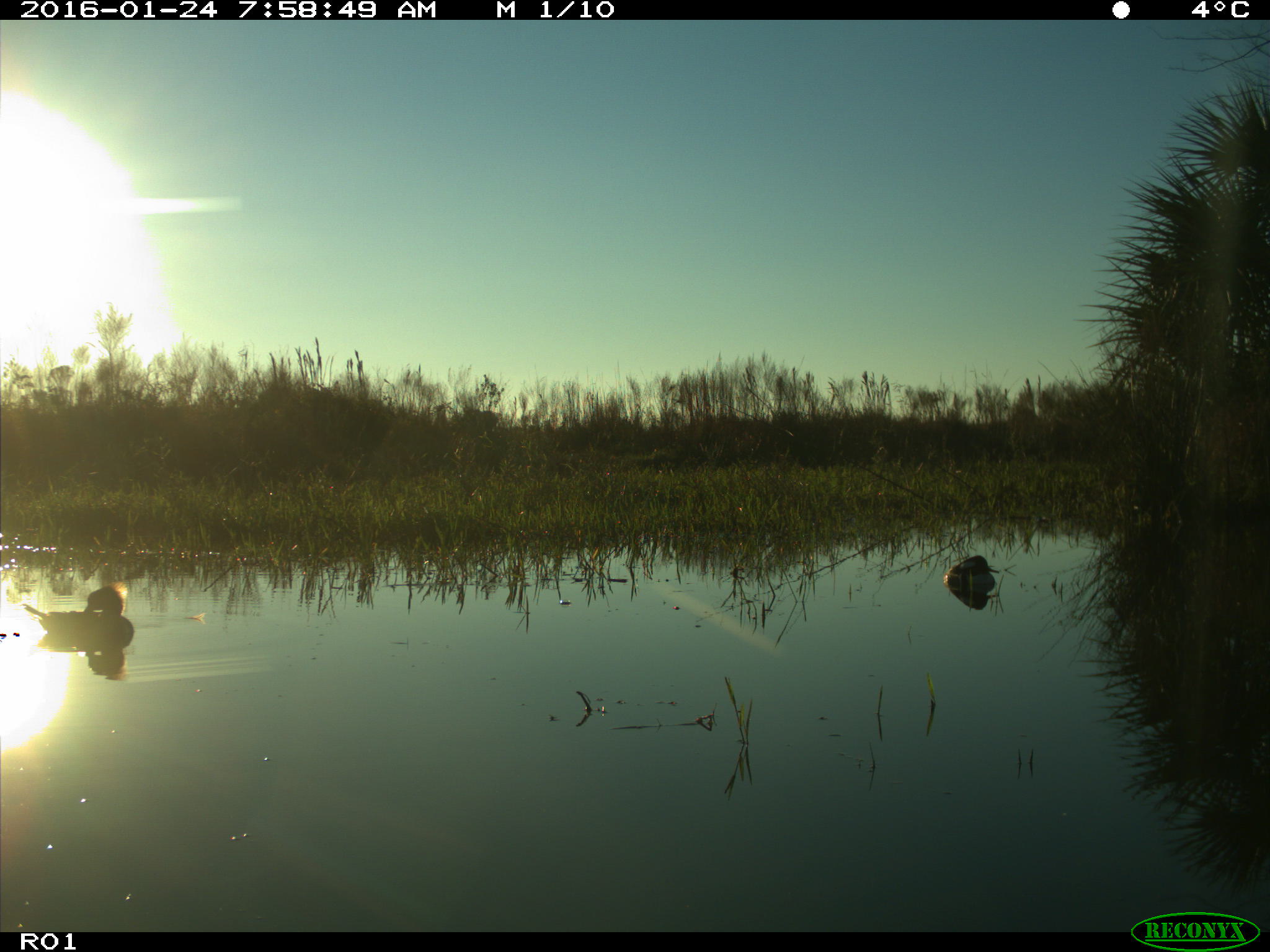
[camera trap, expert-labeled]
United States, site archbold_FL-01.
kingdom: Animalia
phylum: Chordata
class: Aves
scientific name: Aves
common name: birds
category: unidentified bird